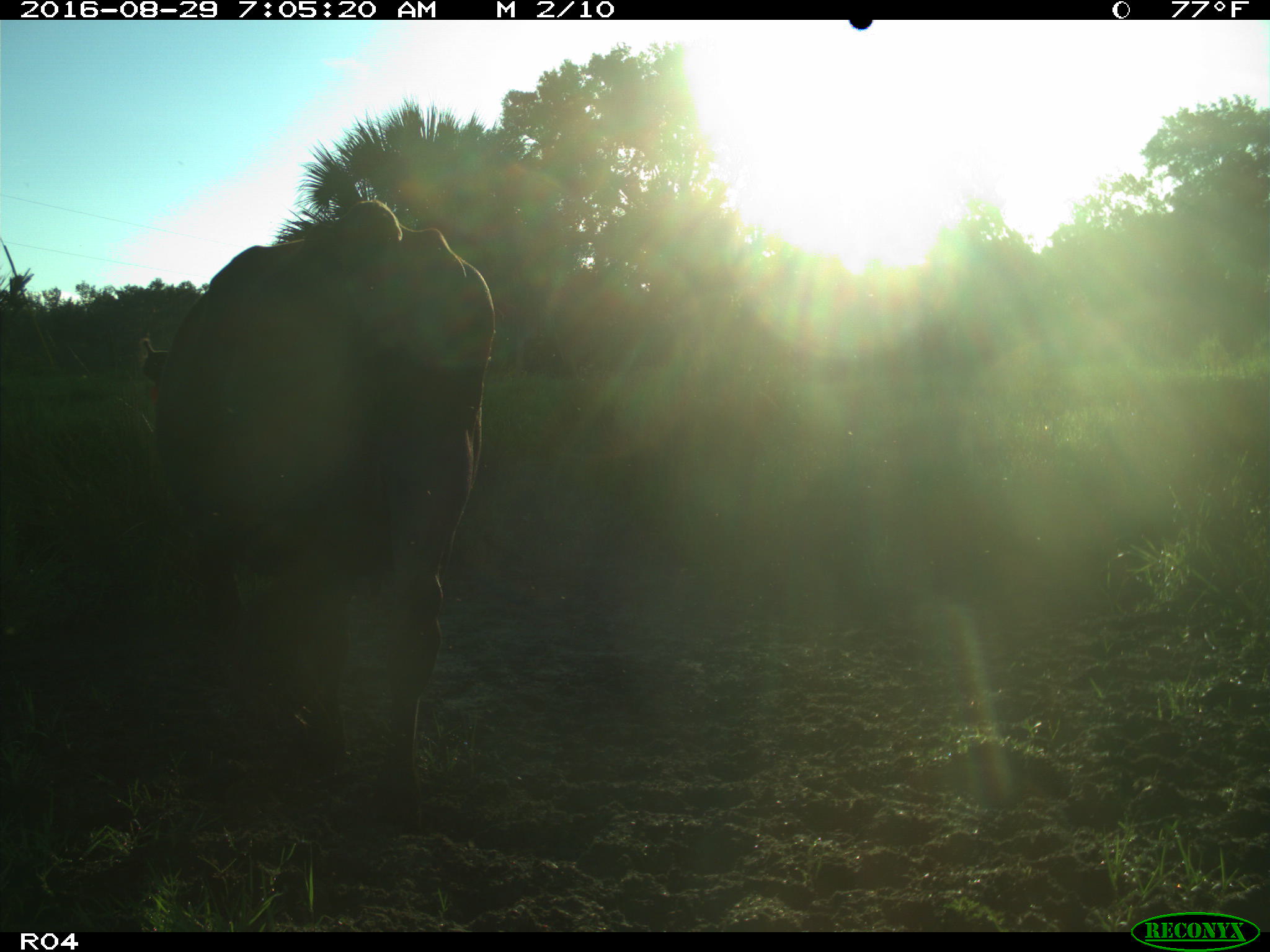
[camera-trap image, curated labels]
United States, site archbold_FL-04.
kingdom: Animalia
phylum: Chordata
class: Mammalia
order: Artiodactyla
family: Bovidae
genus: Bos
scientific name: Bos taurus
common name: domestic cow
Bos taurus (domestic cow).